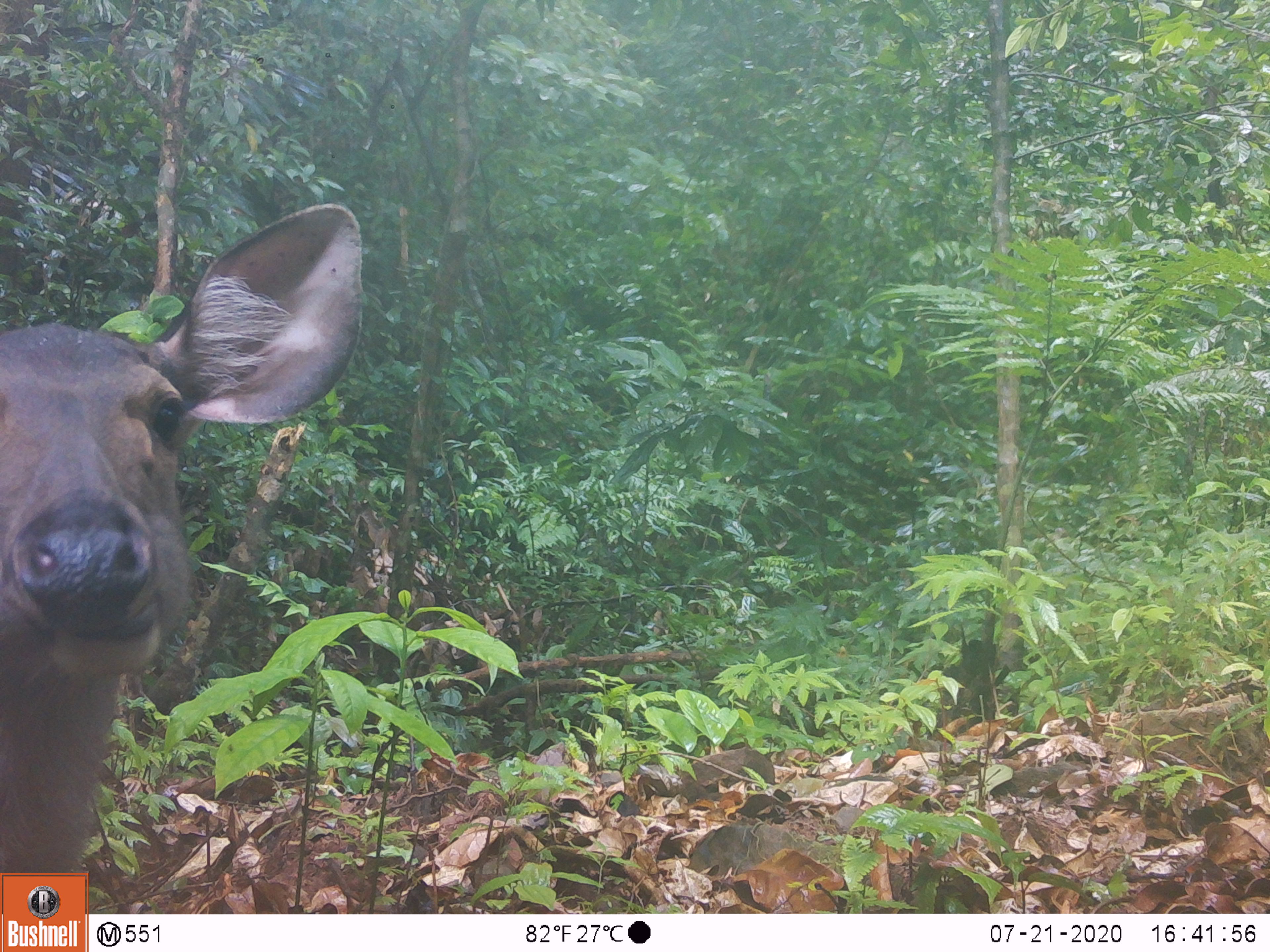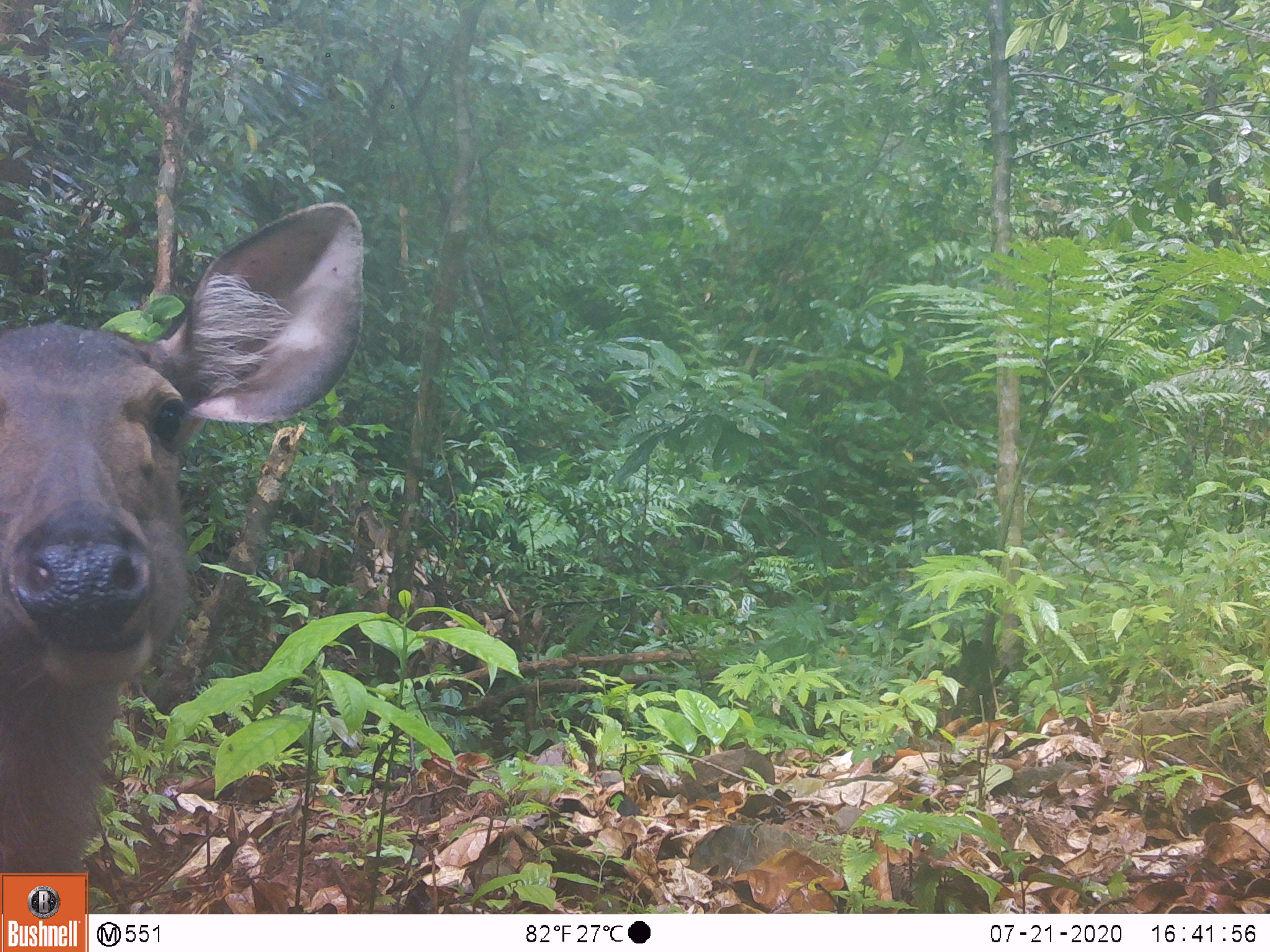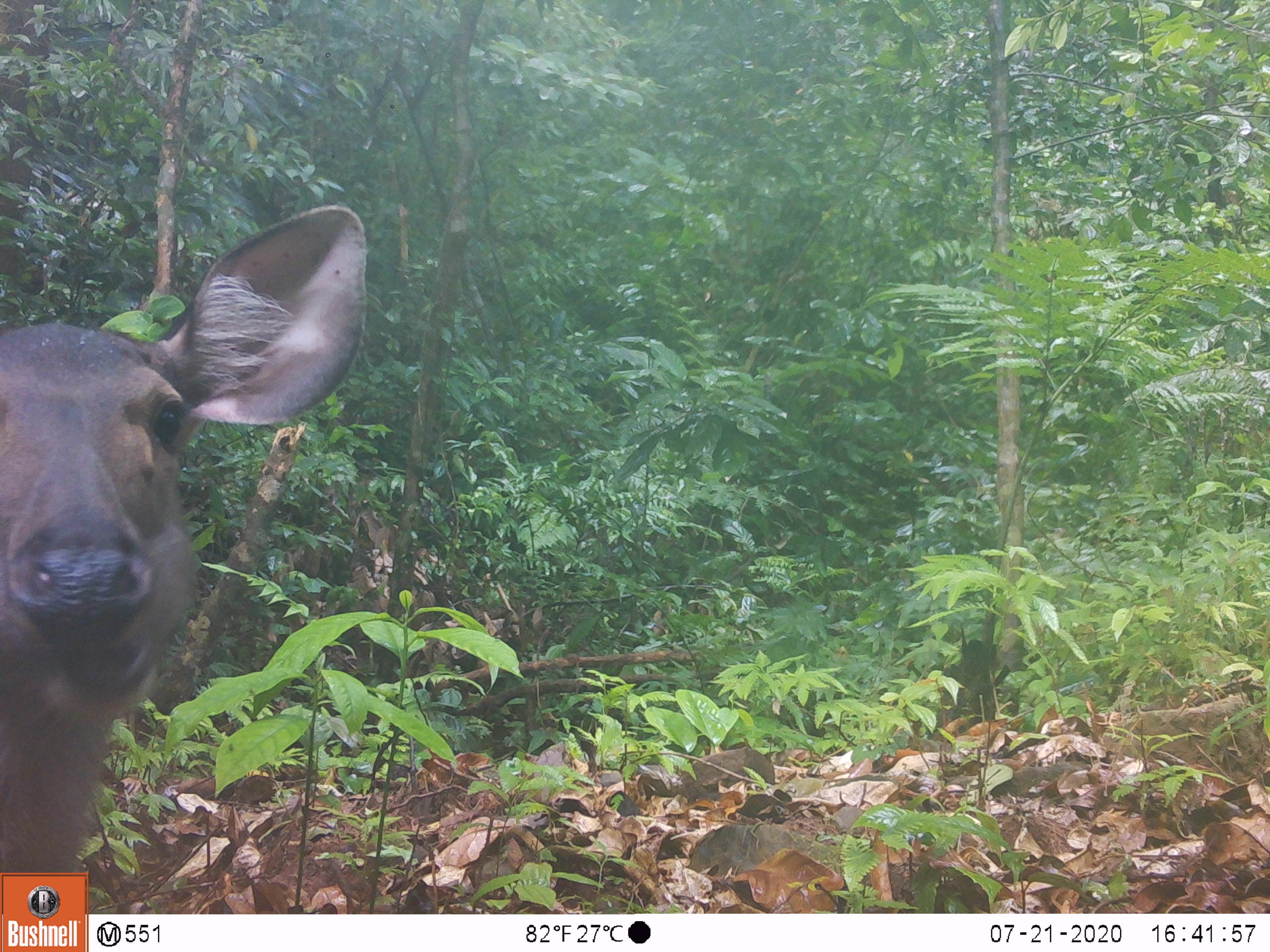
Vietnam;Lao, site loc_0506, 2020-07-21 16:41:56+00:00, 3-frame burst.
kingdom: Animalia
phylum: Chordata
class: Mammalia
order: Artiodactyla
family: Cervidae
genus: Rusa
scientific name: Rusa unicolor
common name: sambar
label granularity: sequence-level